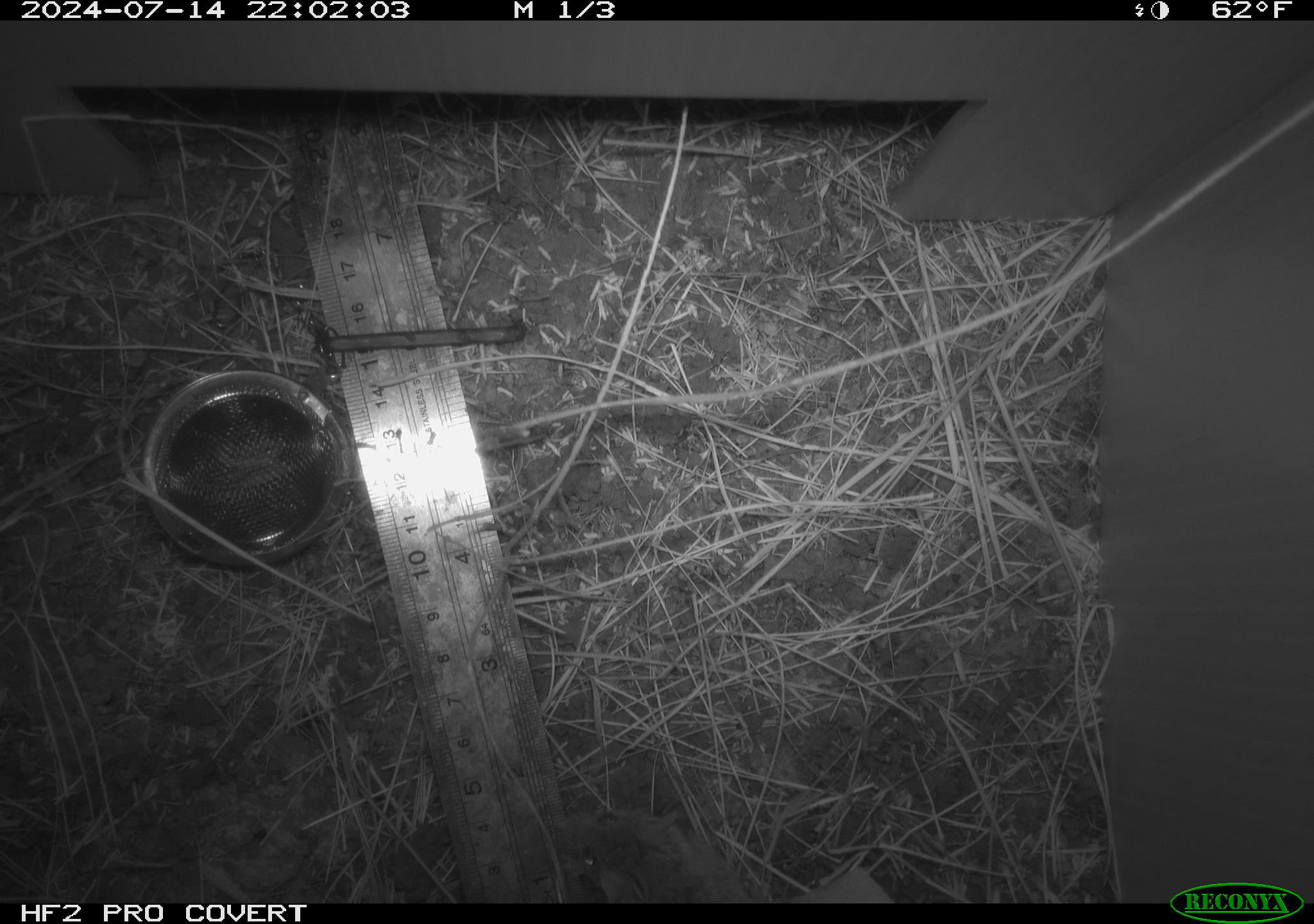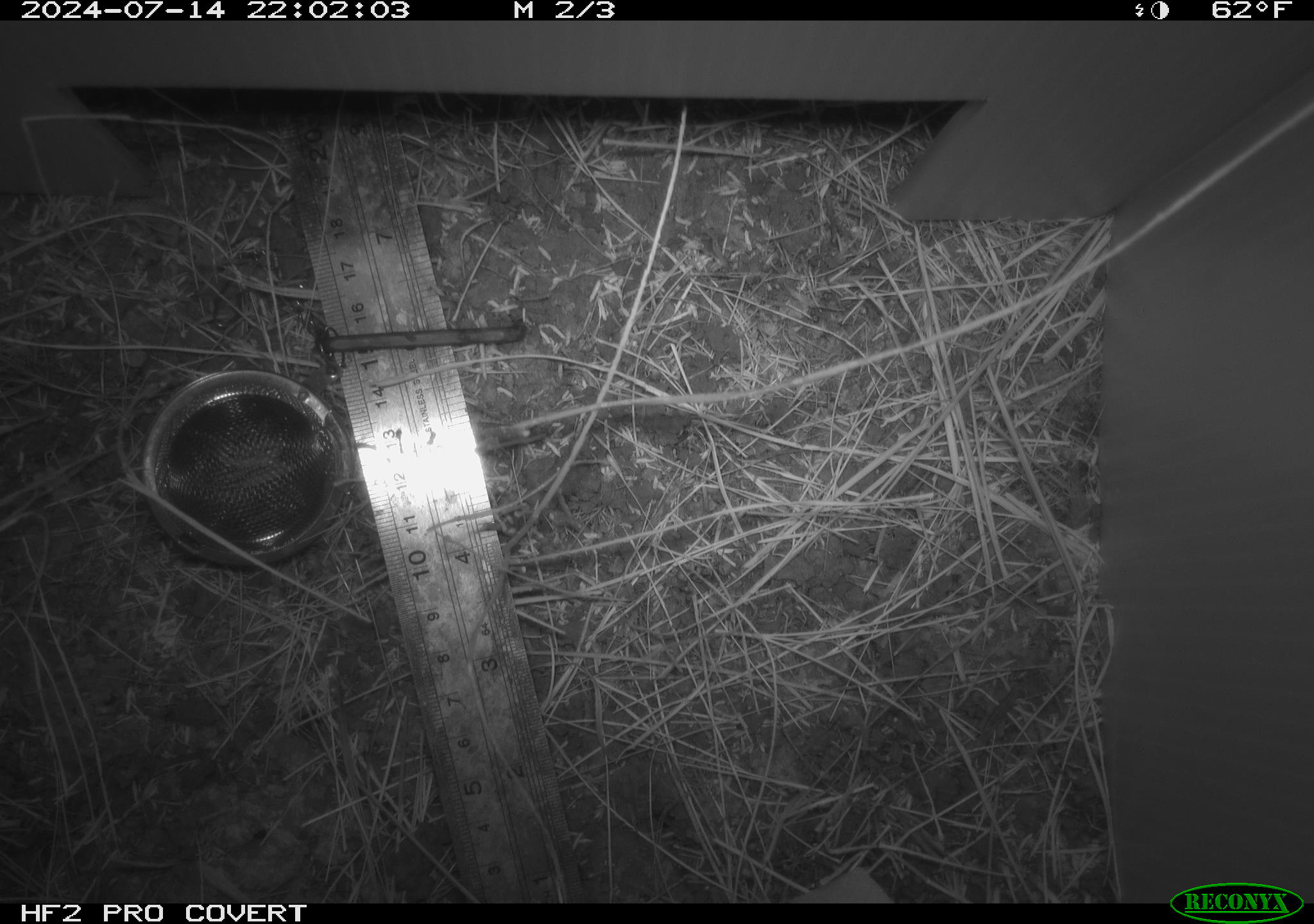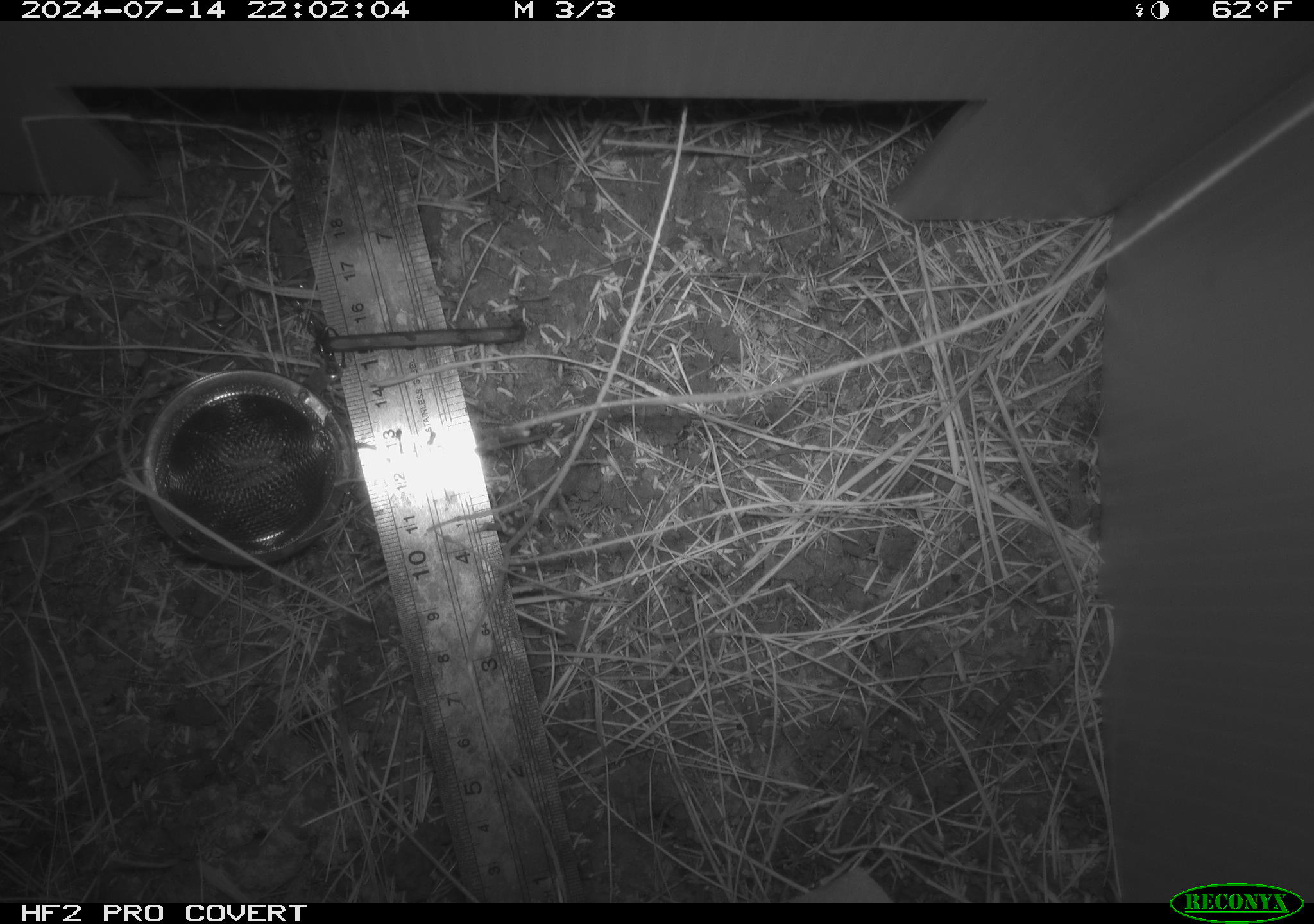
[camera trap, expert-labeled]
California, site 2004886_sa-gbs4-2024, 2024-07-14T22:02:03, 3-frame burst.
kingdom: Animalia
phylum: Chordata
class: Mammalia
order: Rodentia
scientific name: Rodentia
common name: mouse species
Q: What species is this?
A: Mouse species (Rodentia).